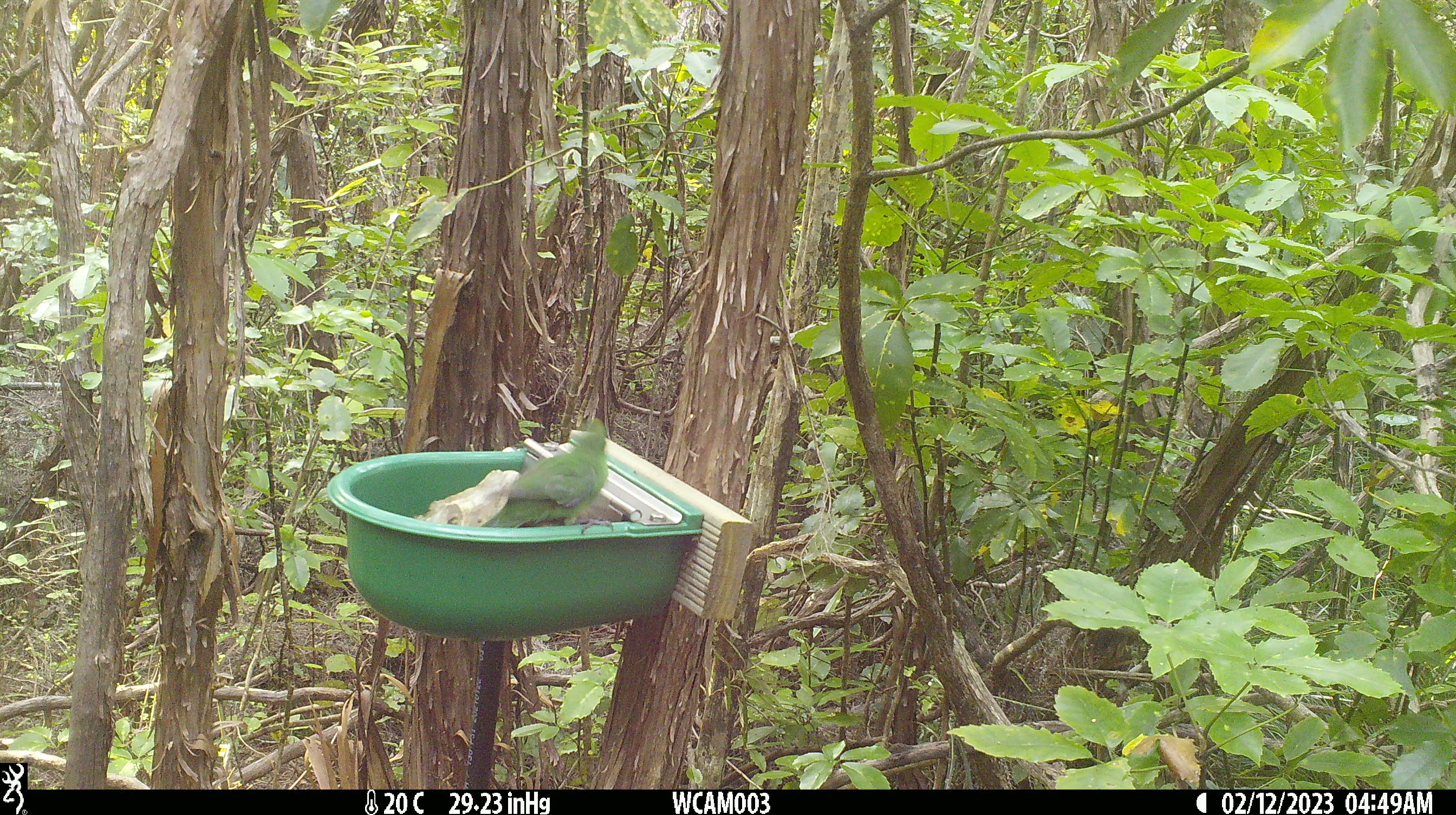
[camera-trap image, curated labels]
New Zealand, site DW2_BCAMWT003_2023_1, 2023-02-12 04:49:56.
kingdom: Animalia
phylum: Chordata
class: Aves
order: Psittaciformes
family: Psittaculidae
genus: Cyanoramphus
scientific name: Cyanoramphus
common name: parakeet